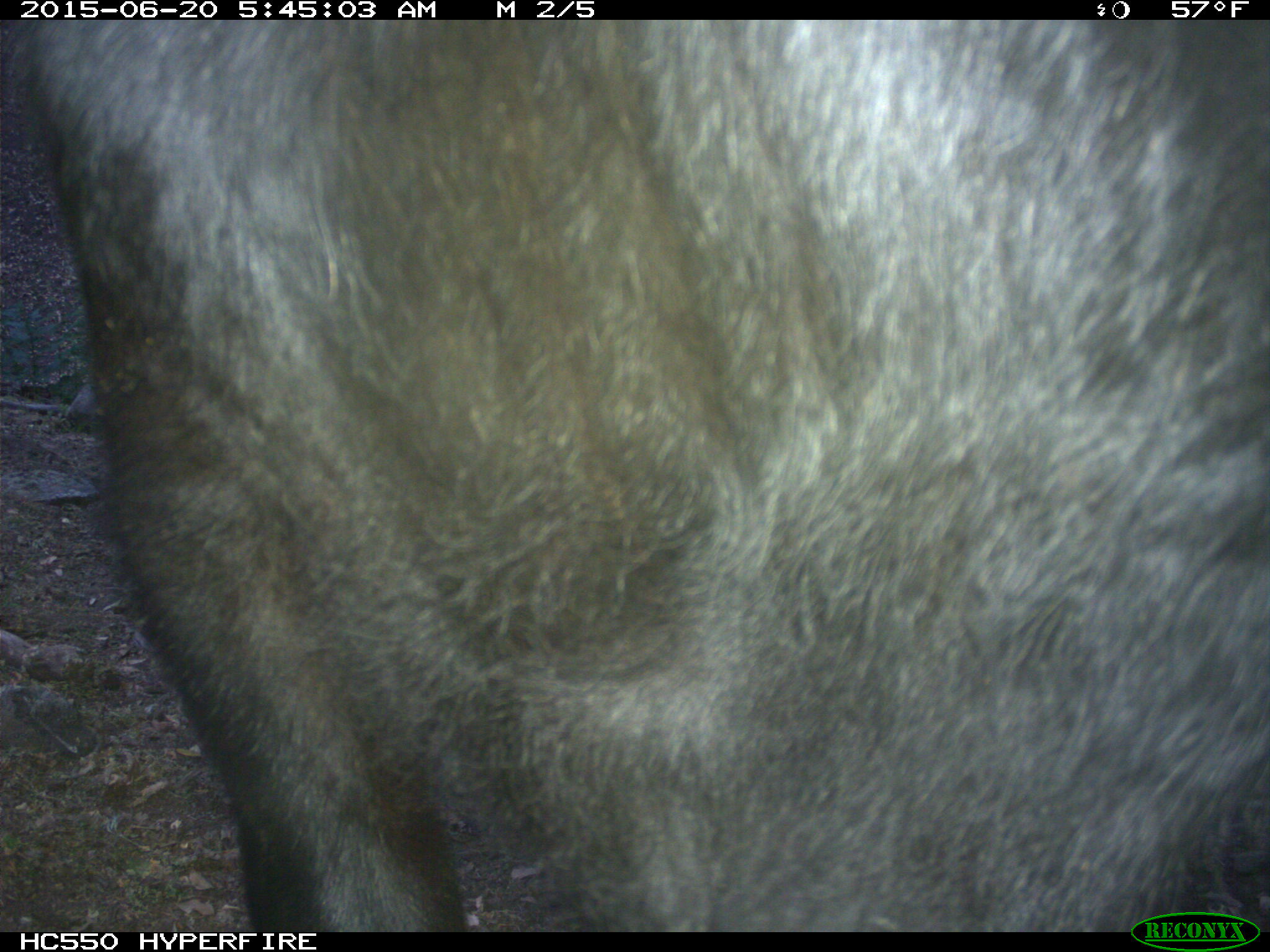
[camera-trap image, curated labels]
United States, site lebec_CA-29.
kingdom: Animalia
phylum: Chordata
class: Mammalia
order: Artiodactyla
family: Bovidae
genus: Bos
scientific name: Bos taurus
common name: domestic cow